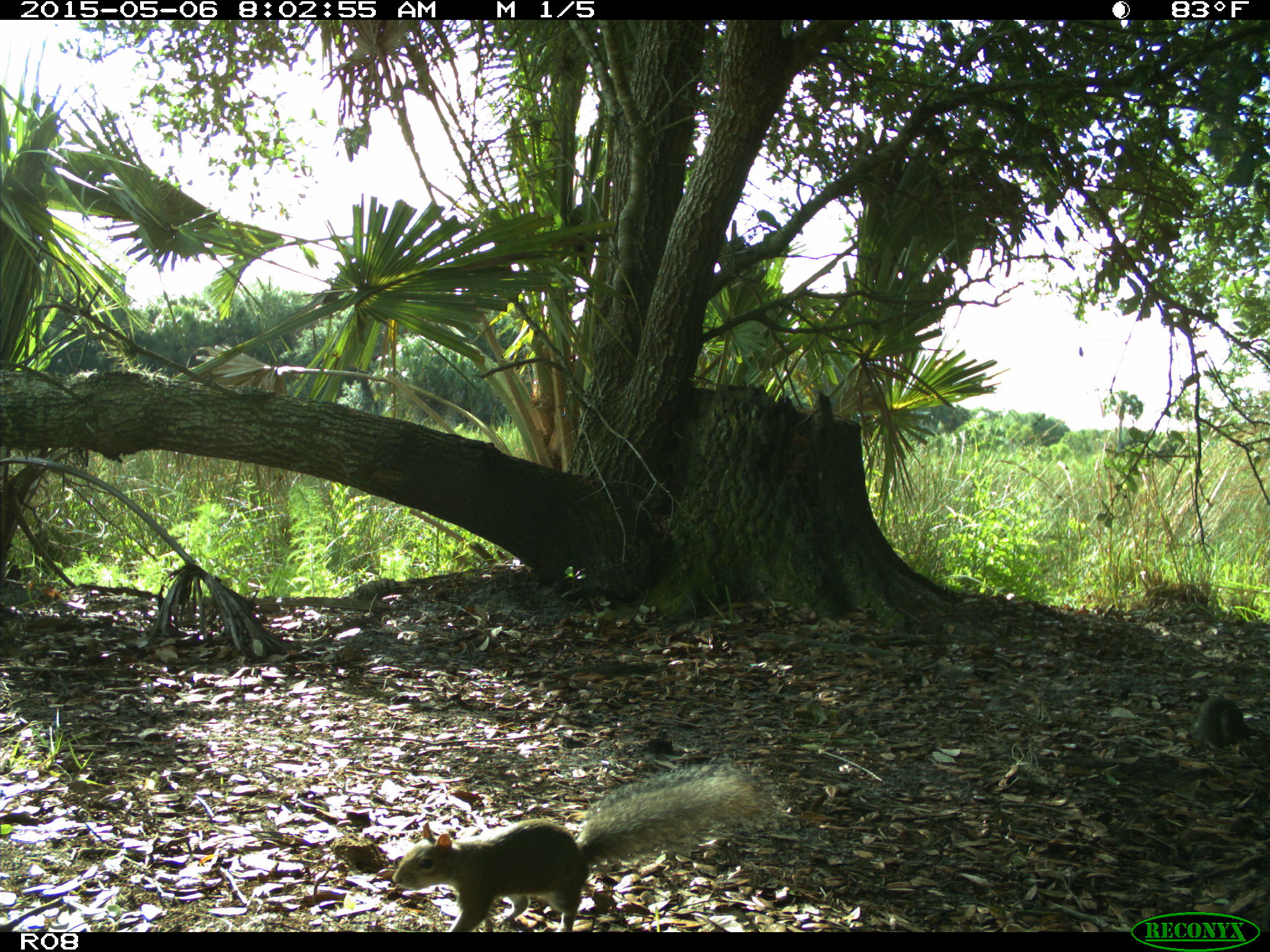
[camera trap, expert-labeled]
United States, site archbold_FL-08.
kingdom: Animalia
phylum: Chordata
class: Mammalia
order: Rodentia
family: Sciuridae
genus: Sciurus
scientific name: Sciurus carolinensis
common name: eastern gray squirrel